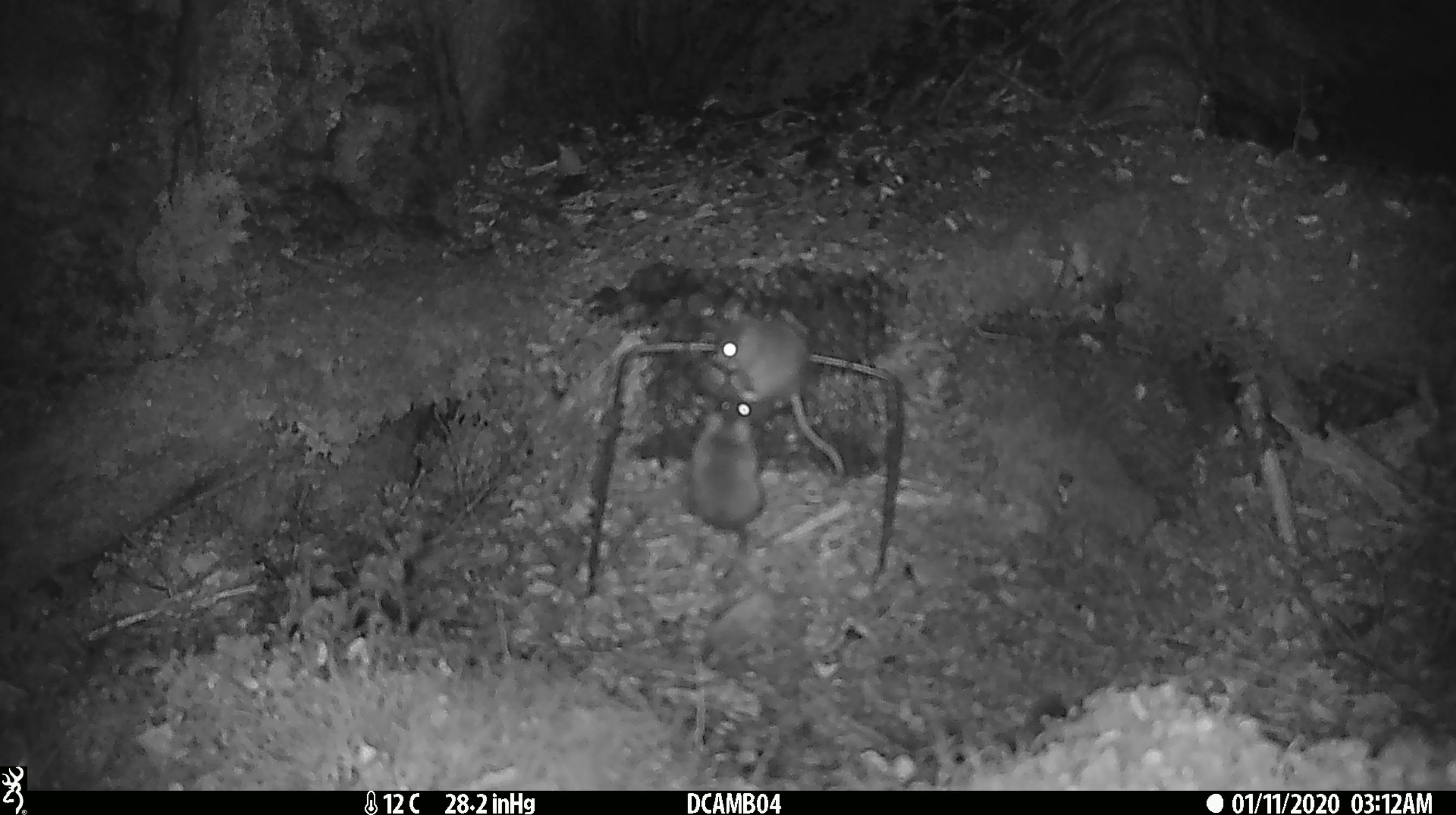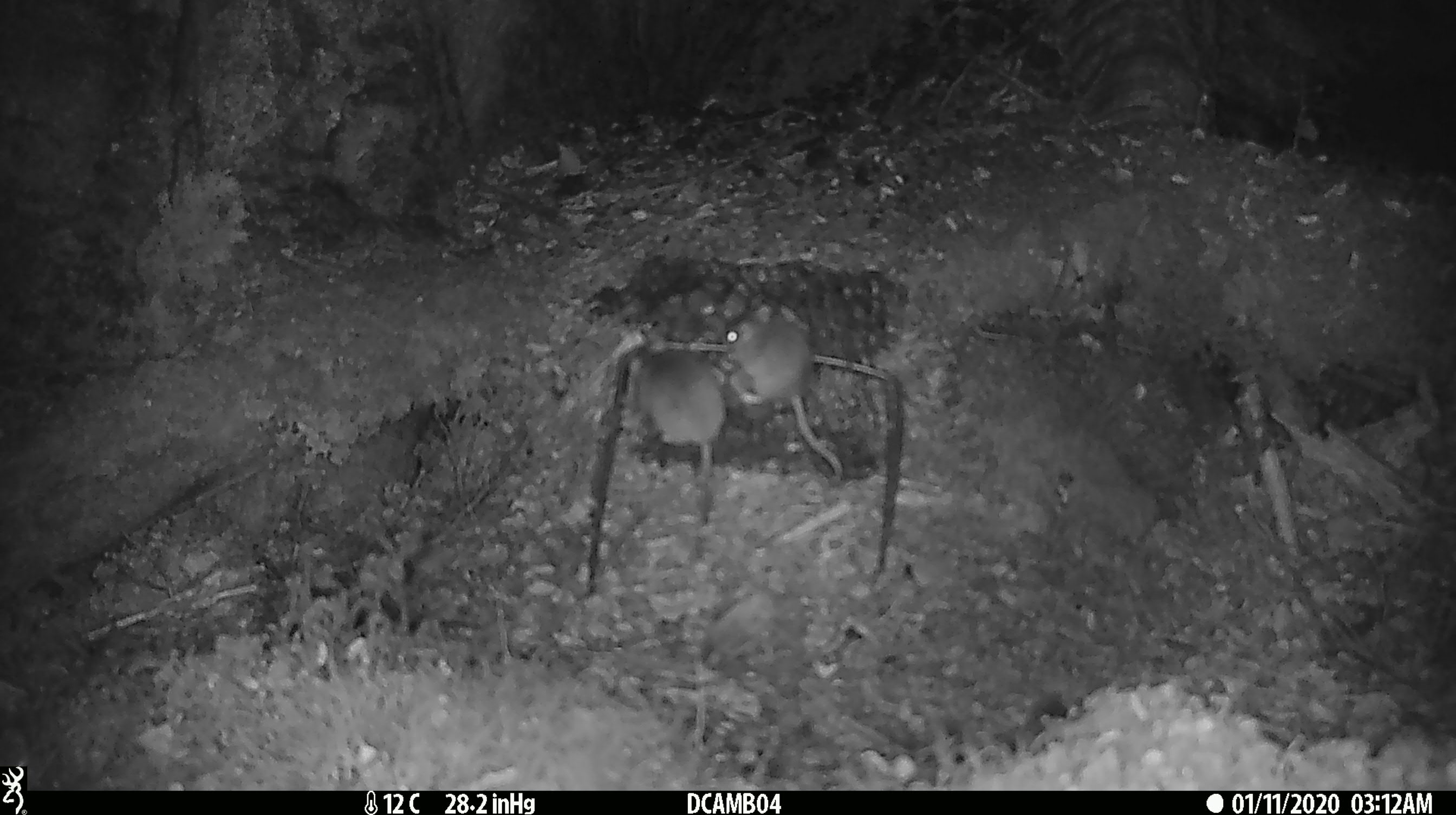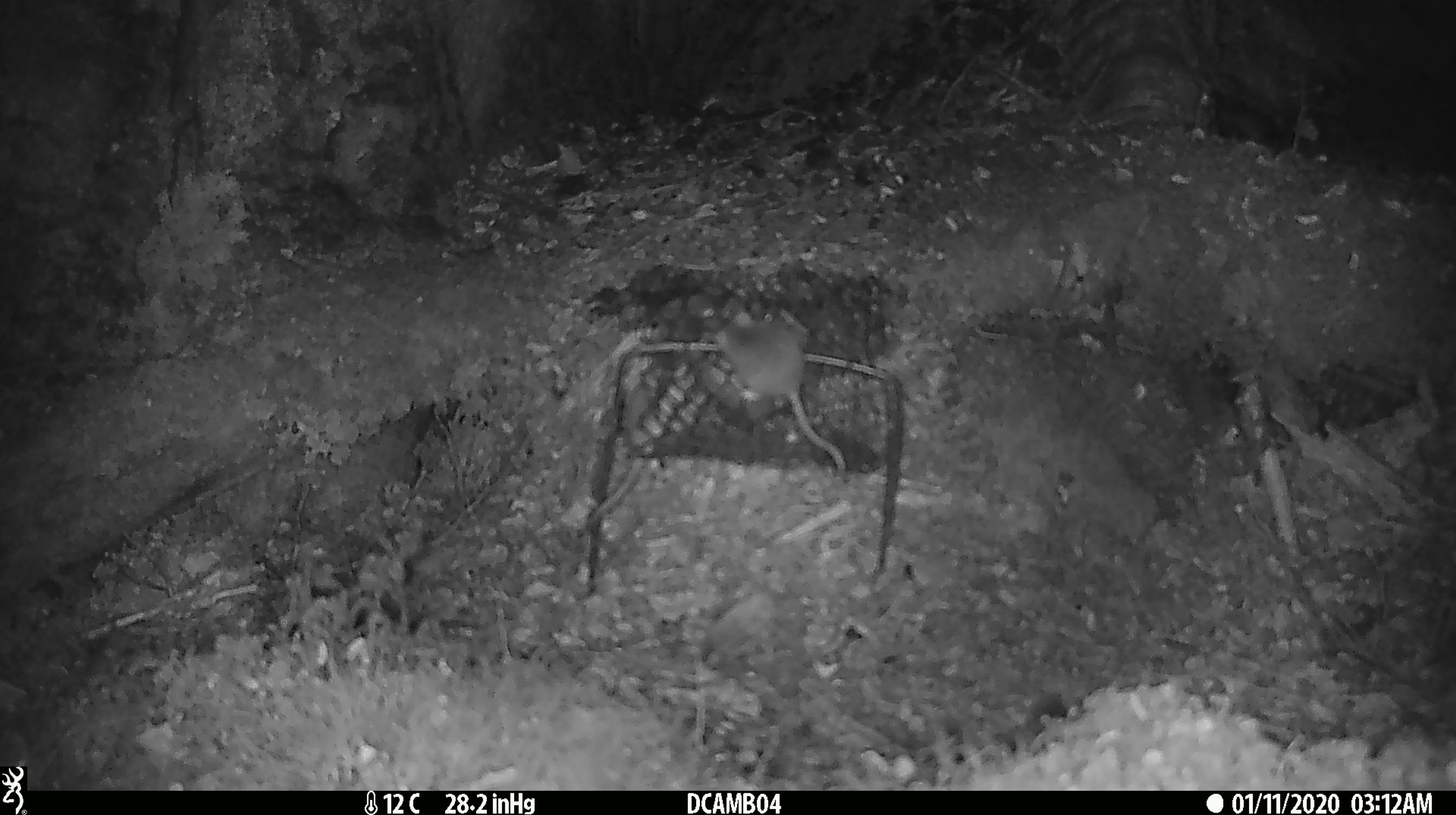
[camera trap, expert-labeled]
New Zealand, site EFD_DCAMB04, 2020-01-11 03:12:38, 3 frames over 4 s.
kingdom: Animalia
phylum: Chordata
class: Mammalia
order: Rodentia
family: Muridae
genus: Mus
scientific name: Mus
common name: mouse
Mouse (Mus).